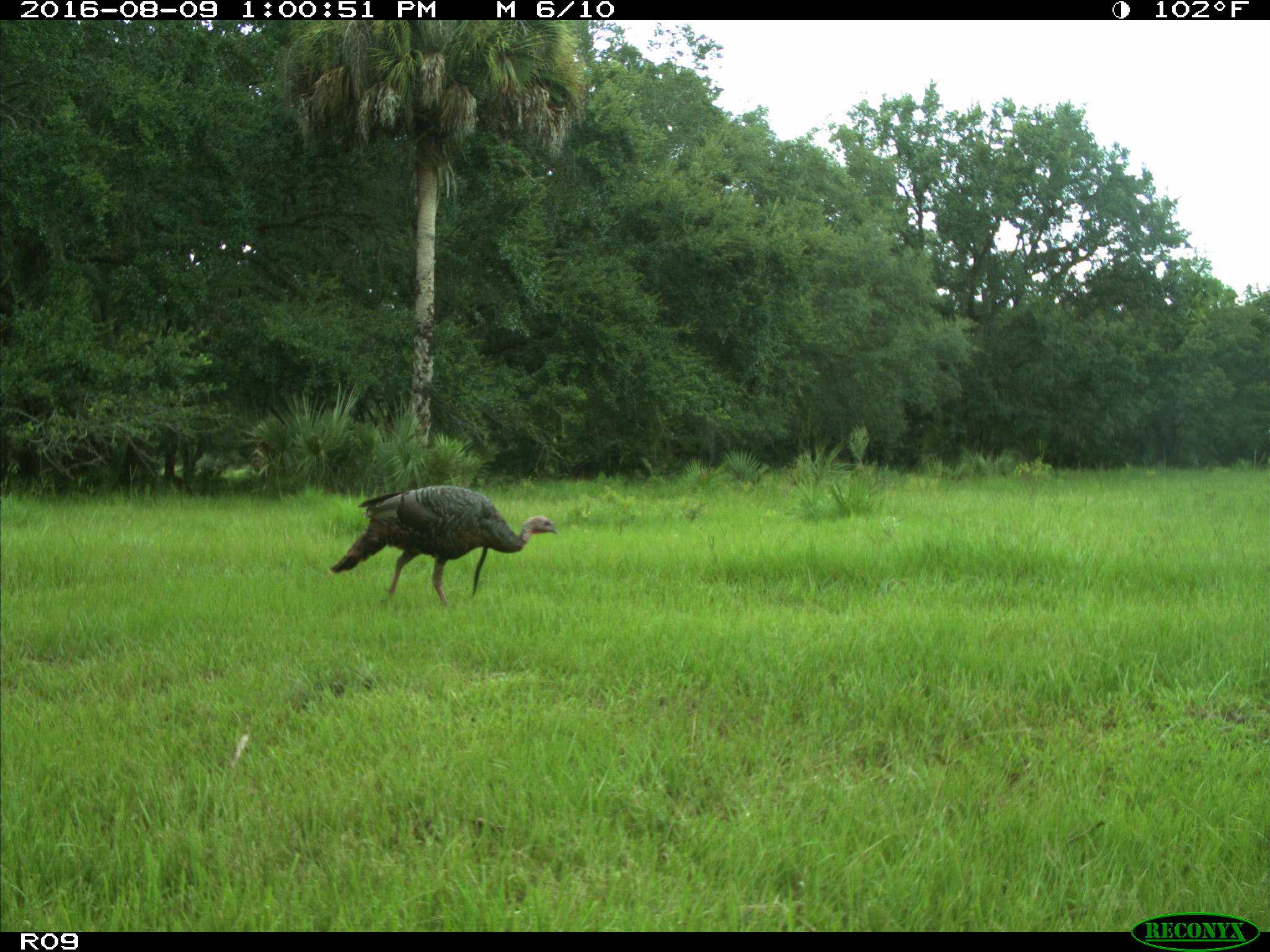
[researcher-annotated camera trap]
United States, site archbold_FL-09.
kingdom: Animalia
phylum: Chordata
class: Aves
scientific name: Aves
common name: birds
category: unidentified bird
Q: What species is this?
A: Unidentified bird (birds) (Aves).